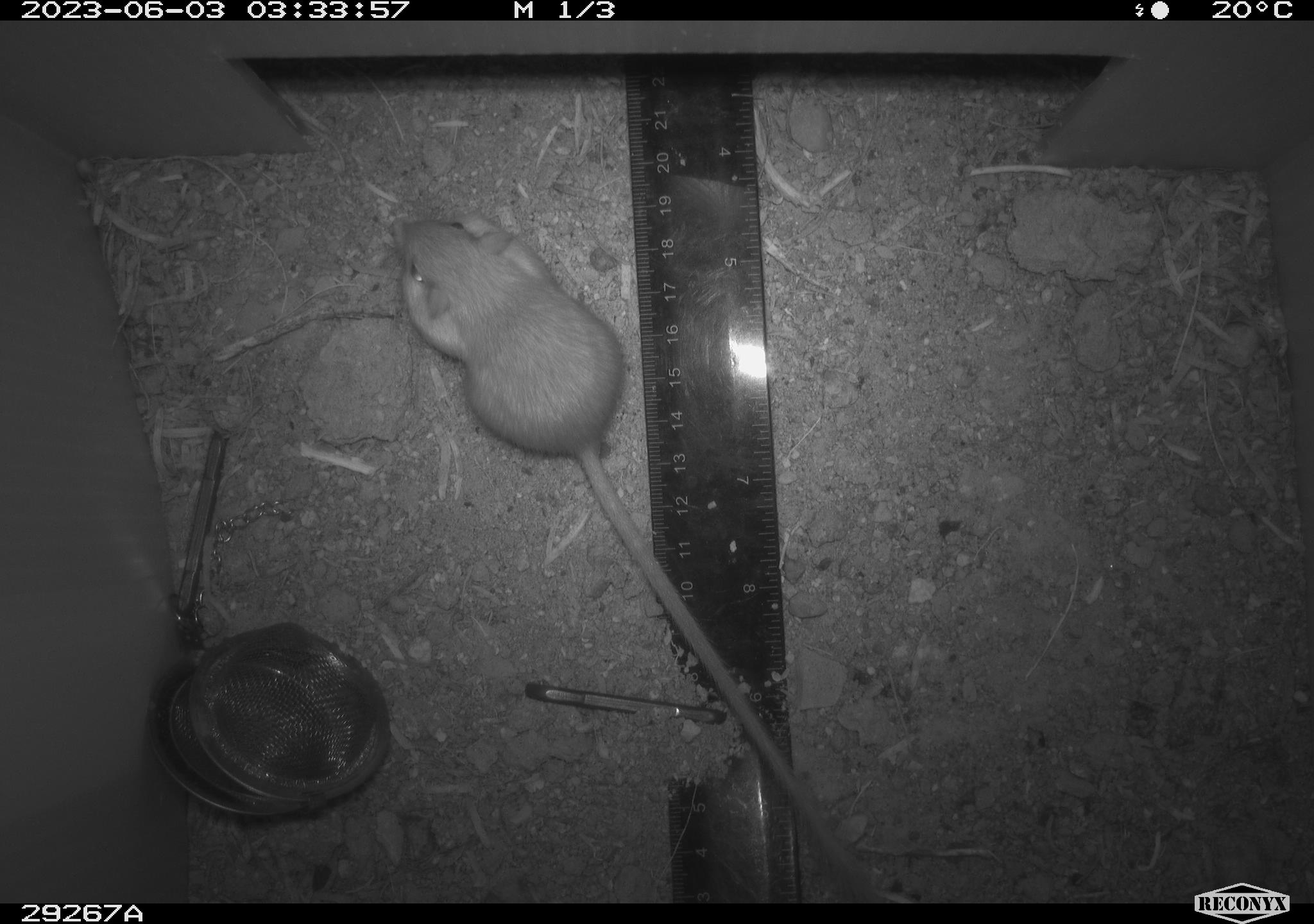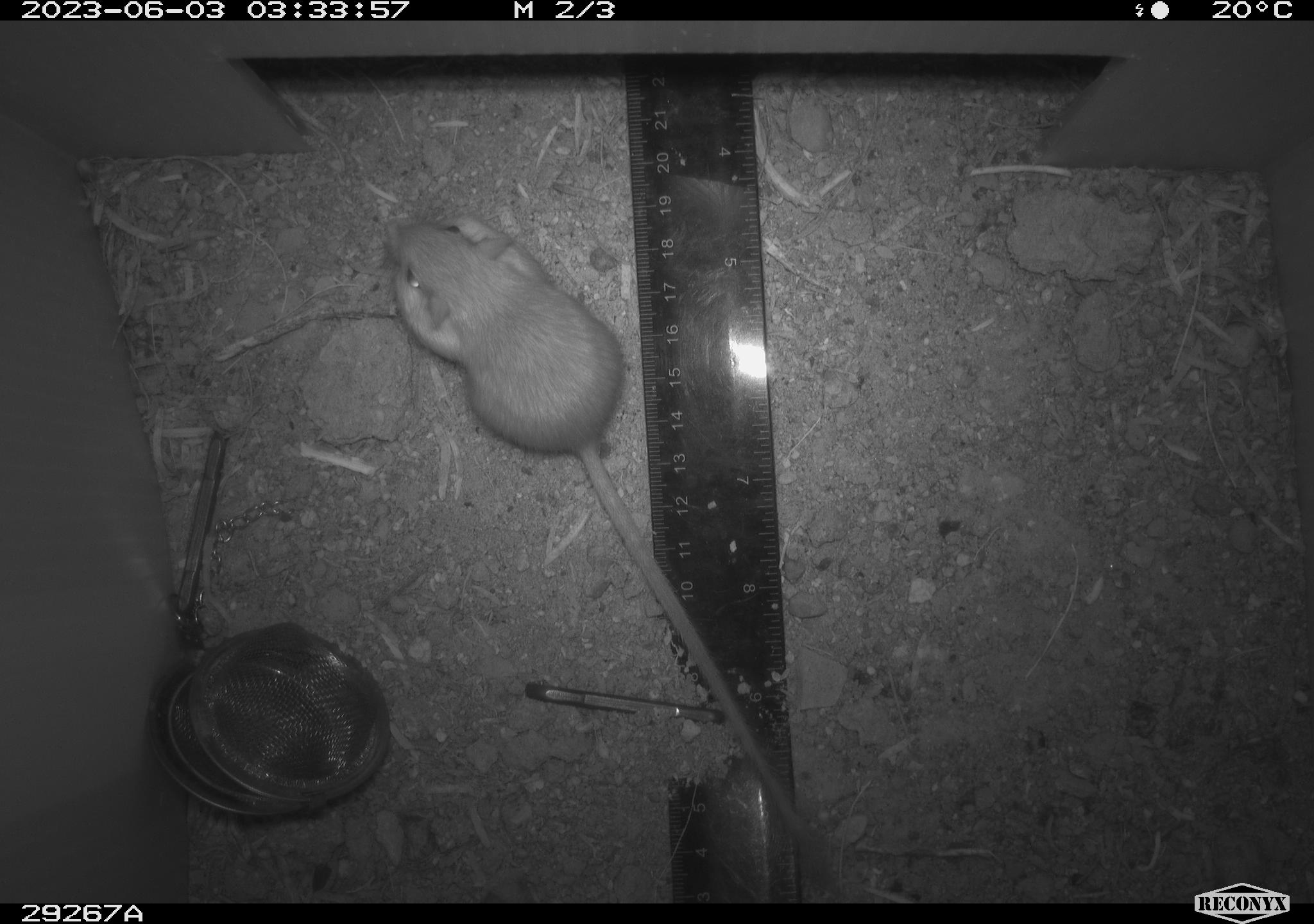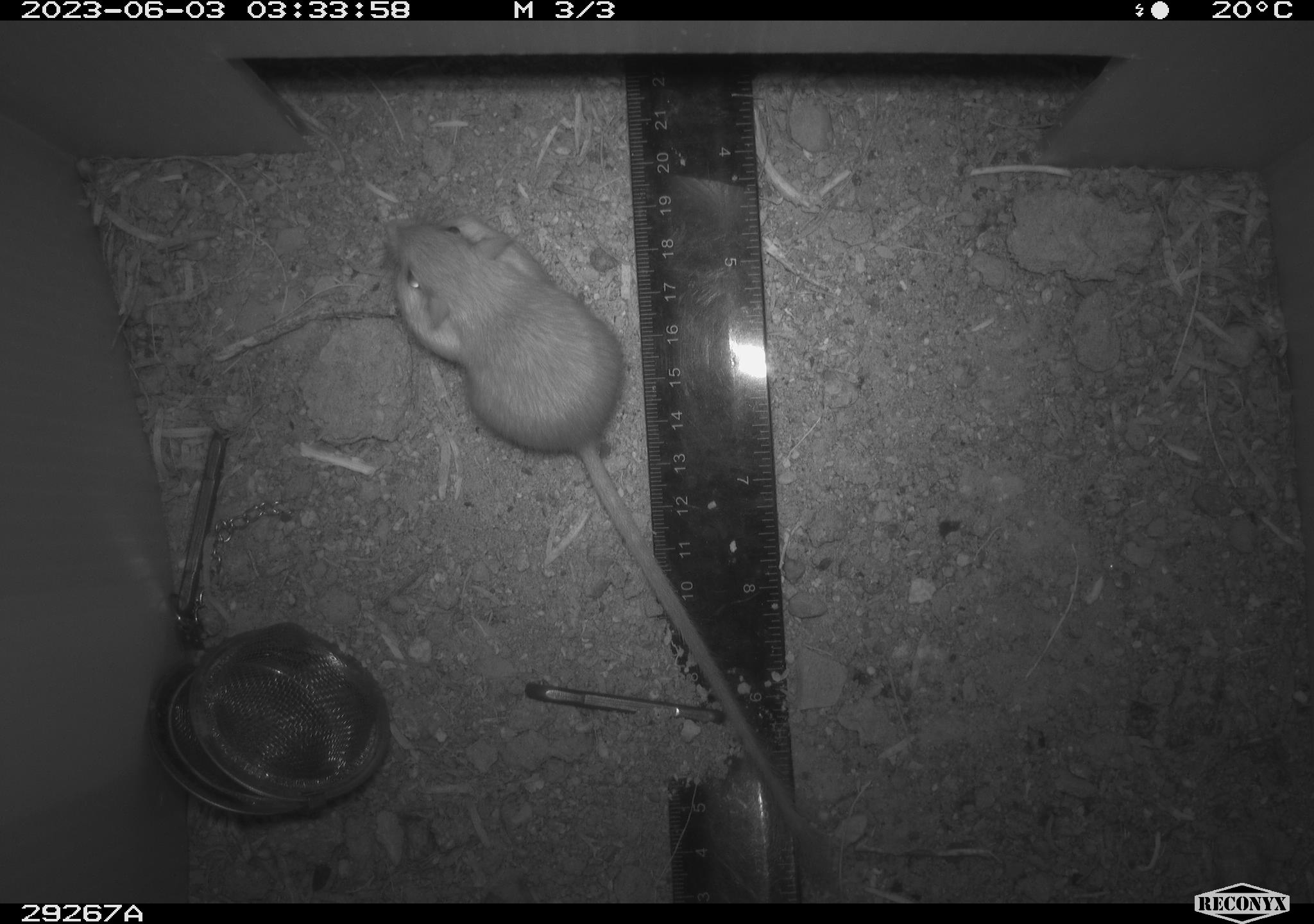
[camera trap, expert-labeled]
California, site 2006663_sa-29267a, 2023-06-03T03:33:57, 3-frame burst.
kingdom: Animalia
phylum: Chordata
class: Mammalia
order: Rodentia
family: Heteromyidae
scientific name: Heteromyidae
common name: kangaroo rats and pocket mice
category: heteromyidae family